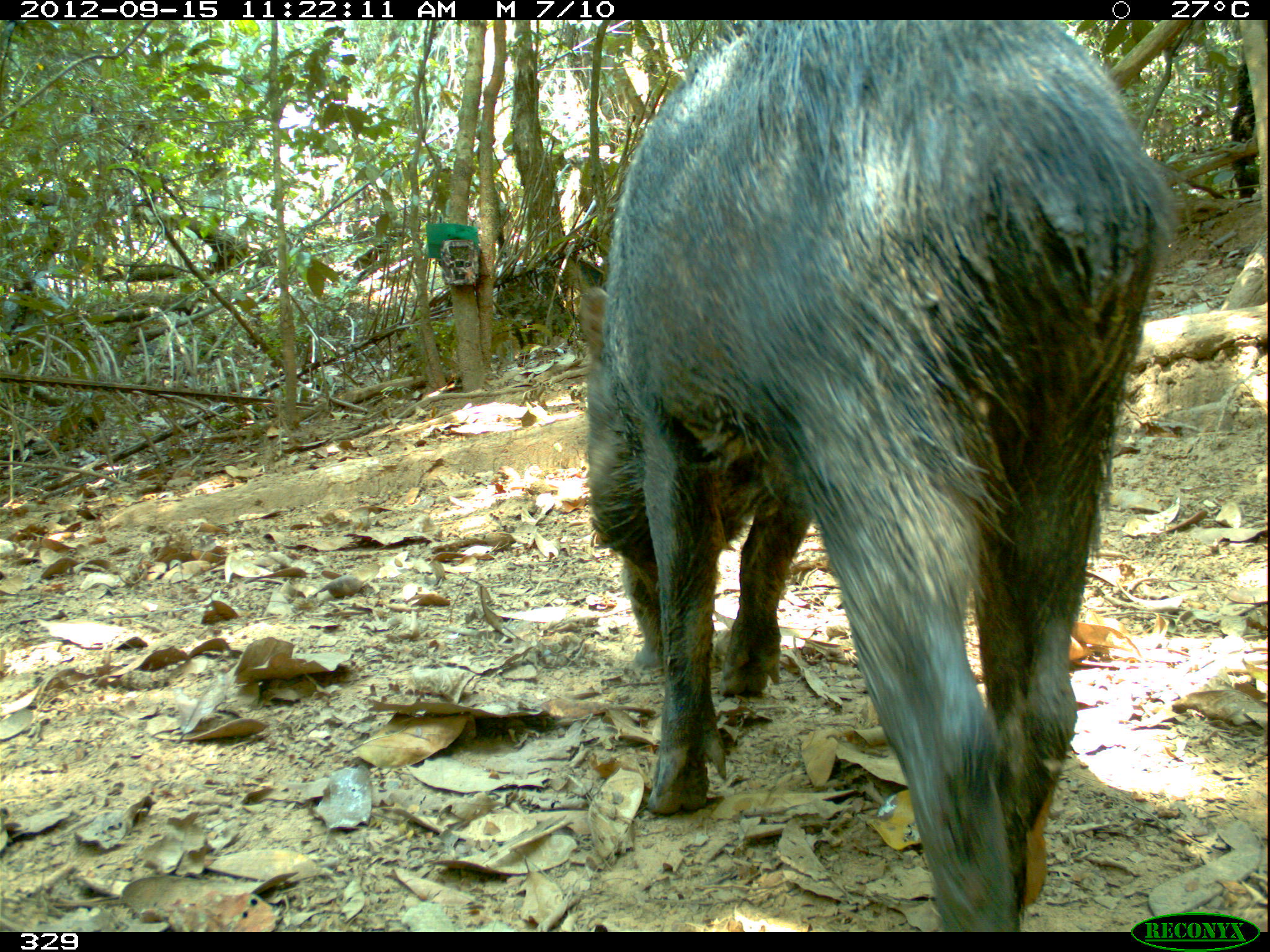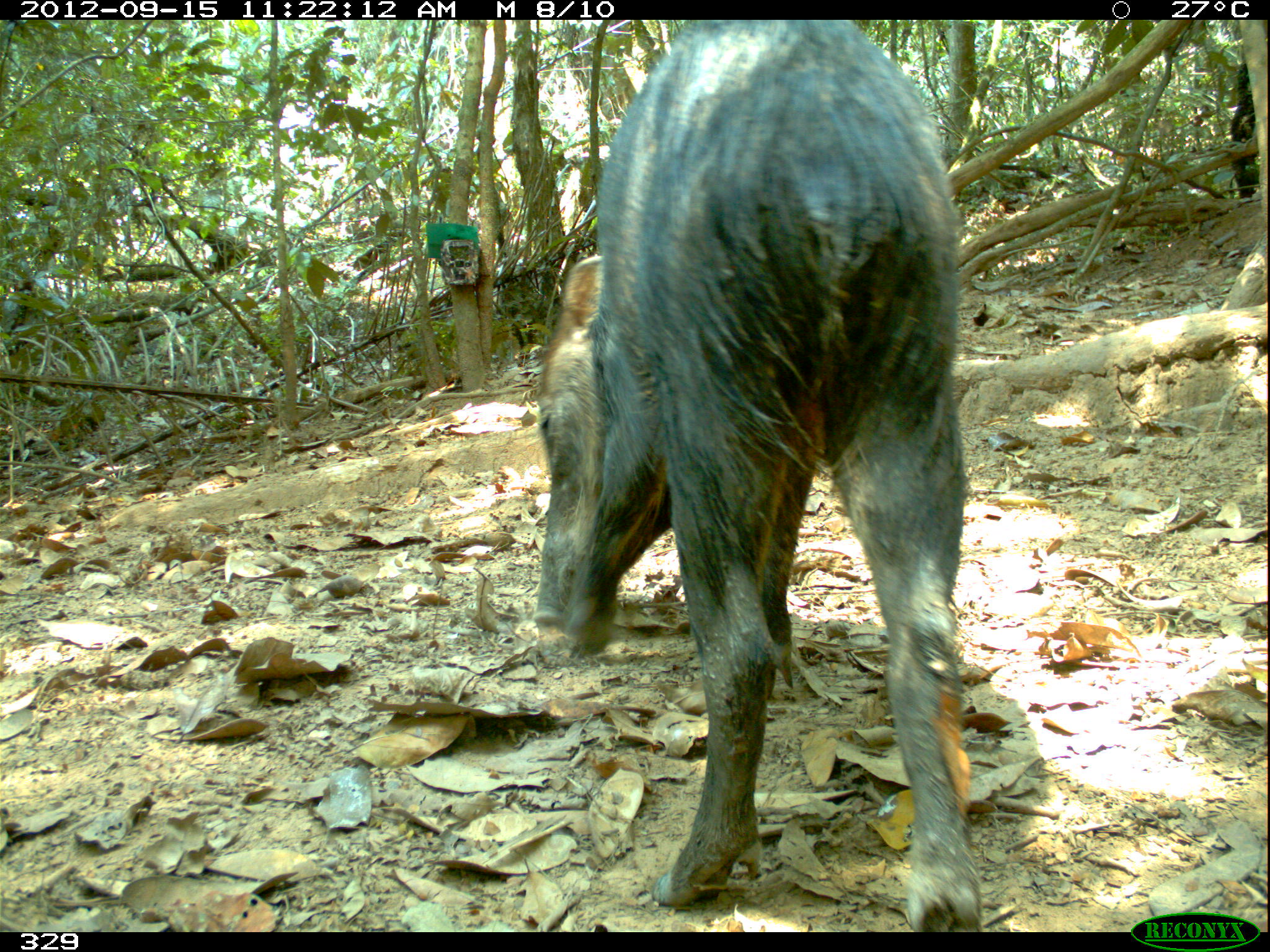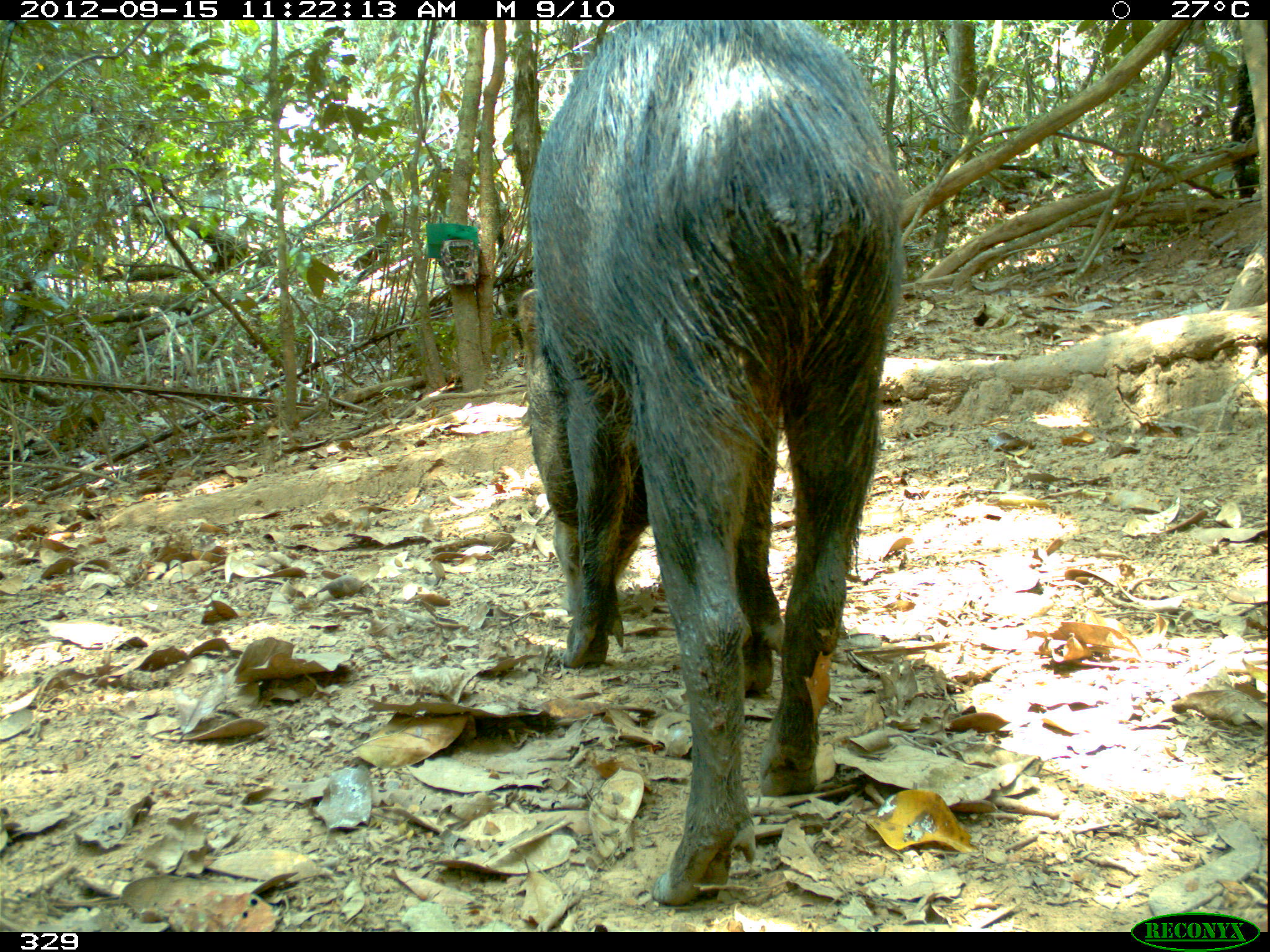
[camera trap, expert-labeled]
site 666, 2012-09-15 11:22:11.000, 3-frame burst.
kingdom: Animalia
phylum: Chordata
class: Mammalia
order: Artiodactyla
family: Tayassuidae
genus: Tayassu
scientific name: Tayassu pecari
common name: white-lipped peccary